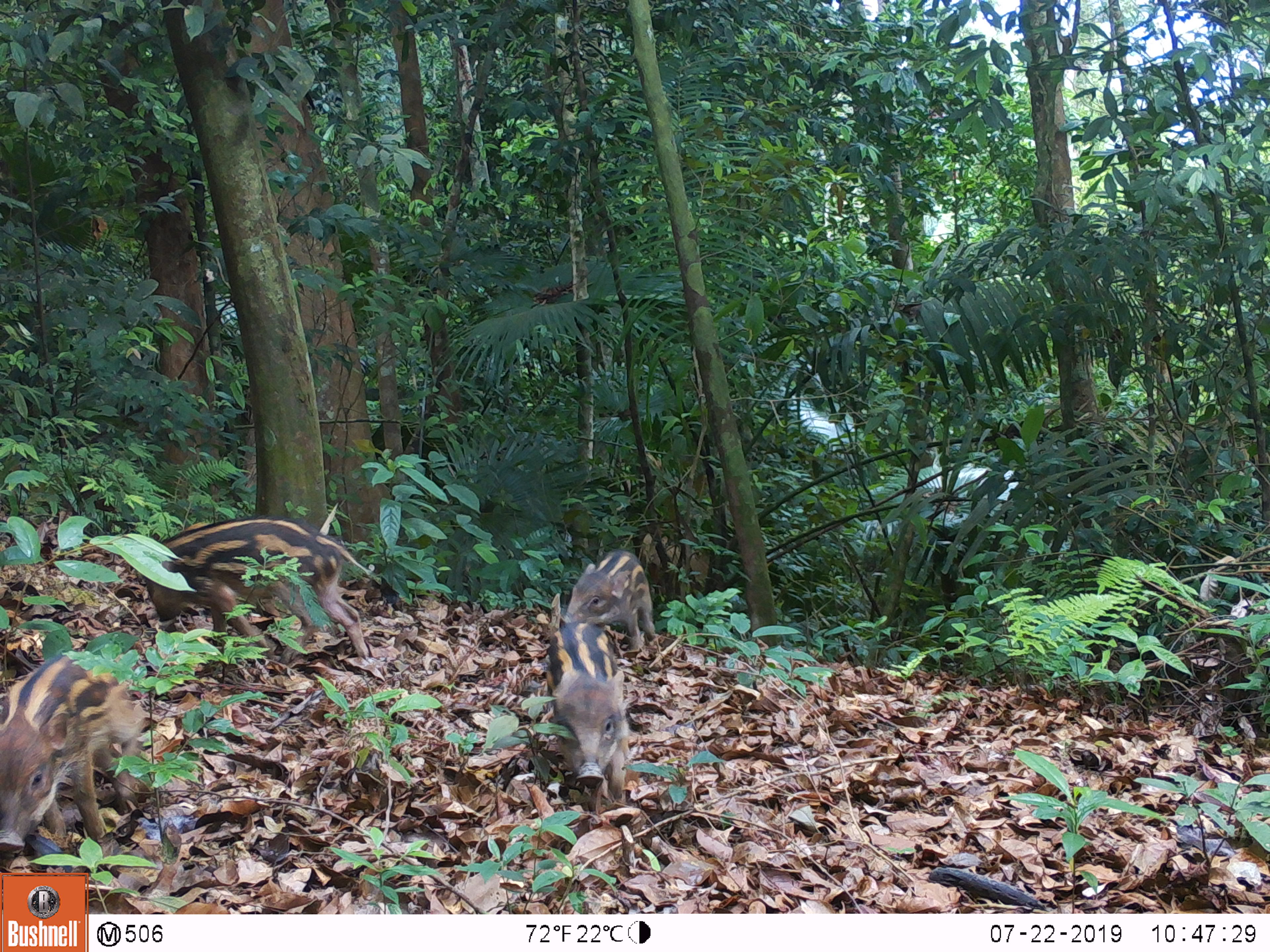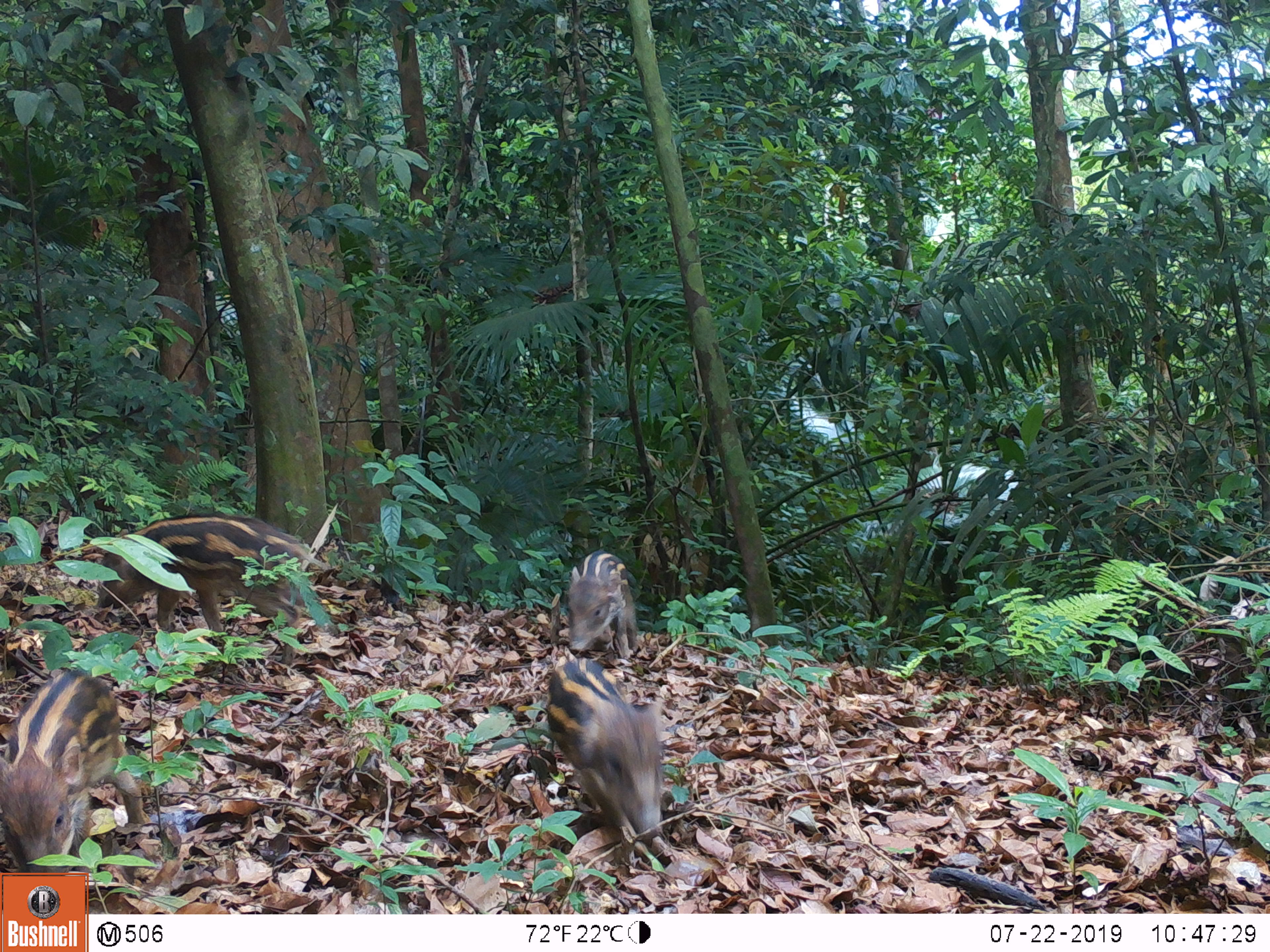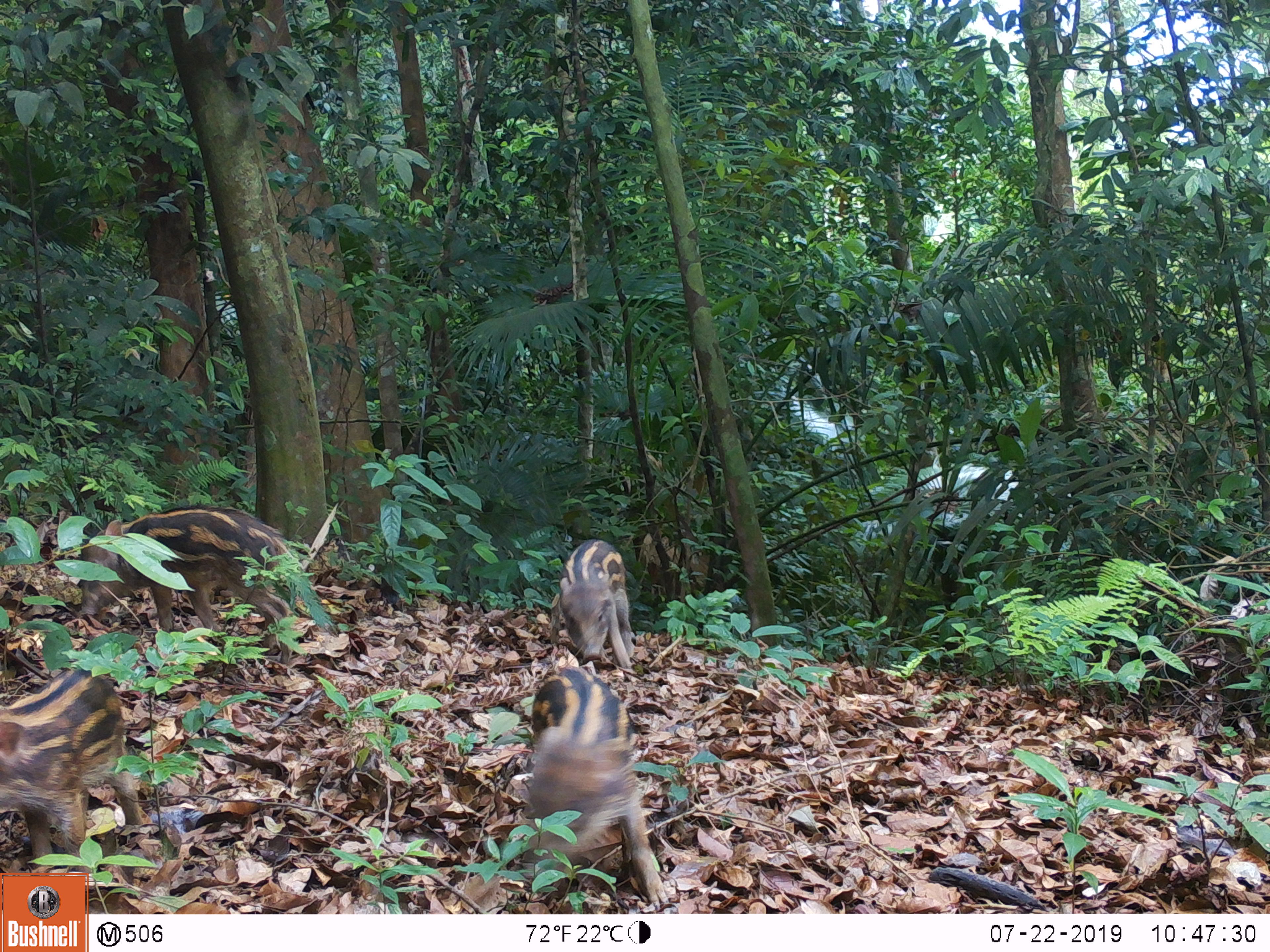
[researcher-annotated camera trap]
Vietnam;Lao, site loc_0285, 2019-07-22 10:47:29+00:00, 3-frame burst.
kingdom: Animalia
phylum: Chordata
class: Mammalia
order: Artiodactyla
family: Suidae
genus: Sus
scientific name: Sus scrofa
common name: eurasian wild pig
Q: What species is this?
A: Eurasian wild pig (Sus scrofa).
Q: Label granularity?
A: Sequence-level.